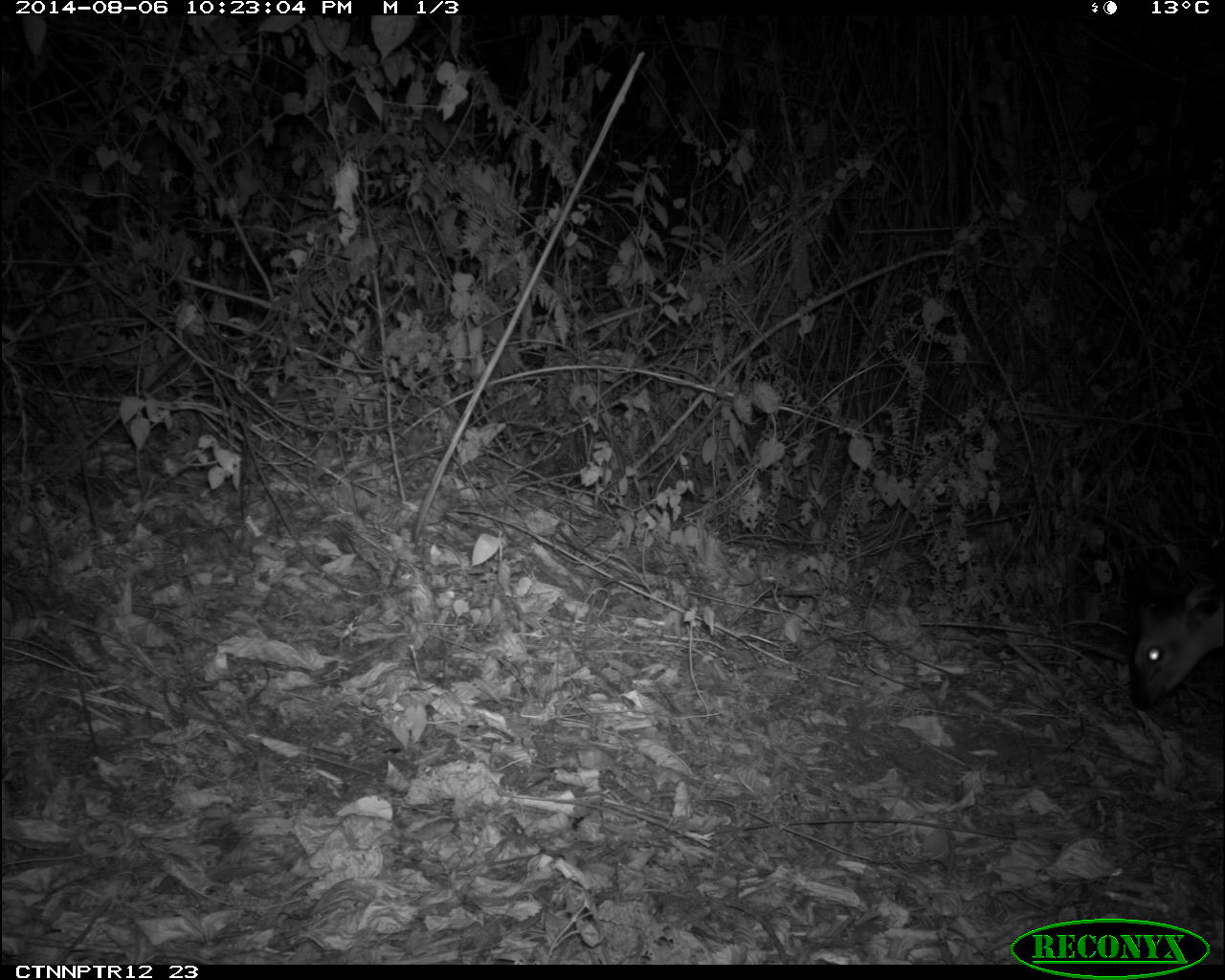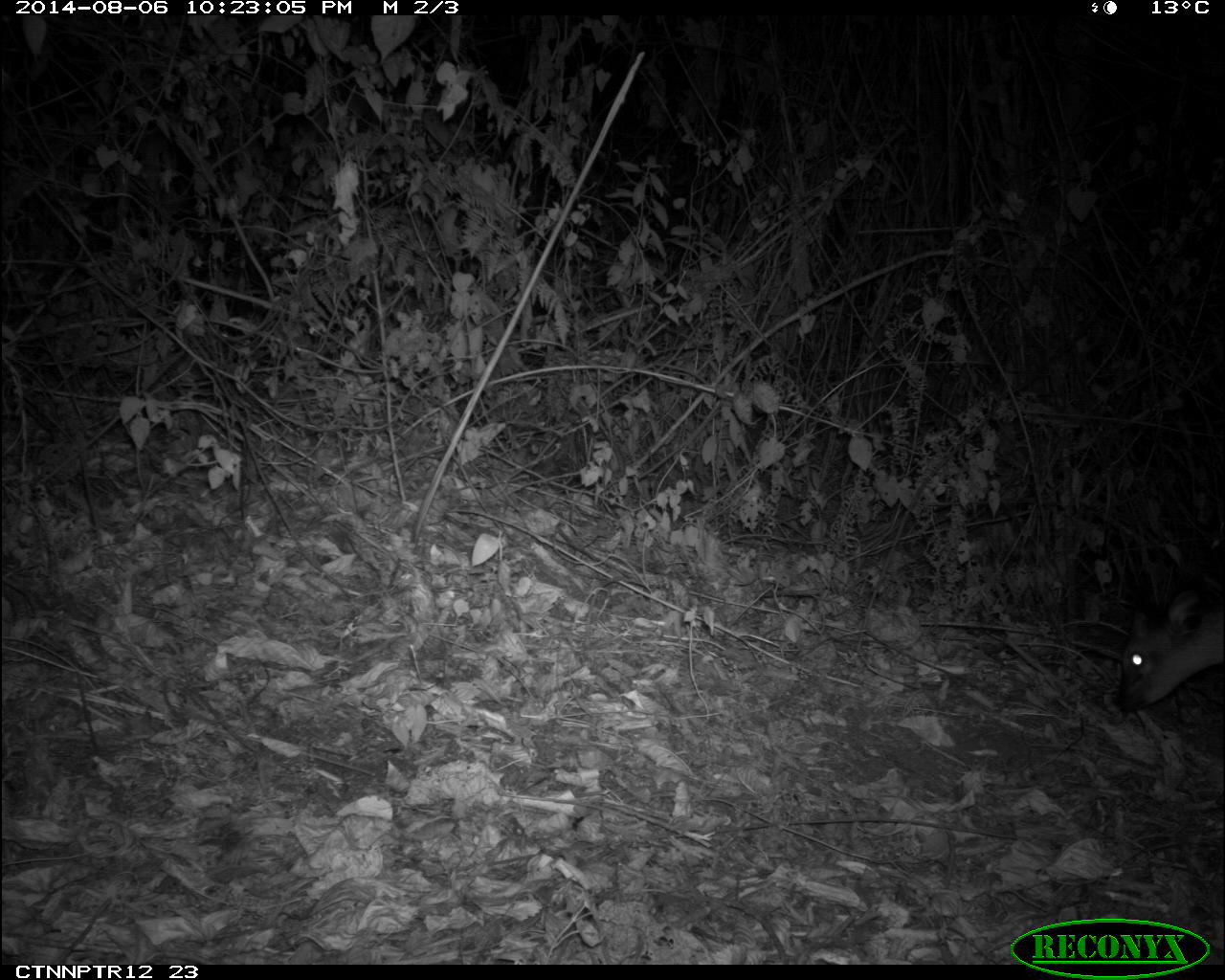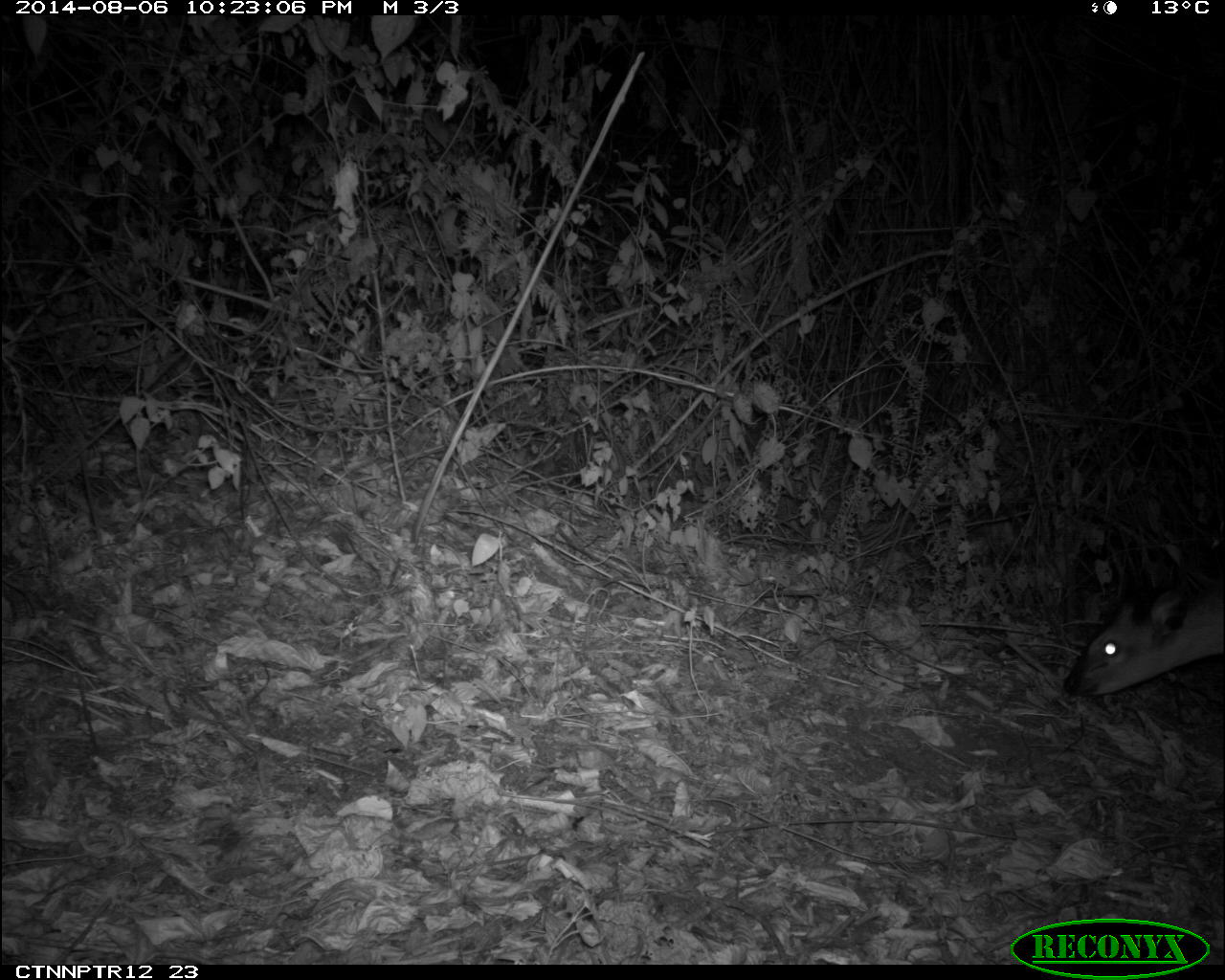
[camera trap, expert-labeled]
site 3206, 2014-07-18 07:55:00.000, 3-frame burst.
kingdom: Animalia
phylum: Chordata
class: Mammalia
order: Artiodactyla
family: Bovidae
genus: Cephalophus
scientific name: Cephalophus nigrifrons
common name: black-fronted duiker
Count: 1.